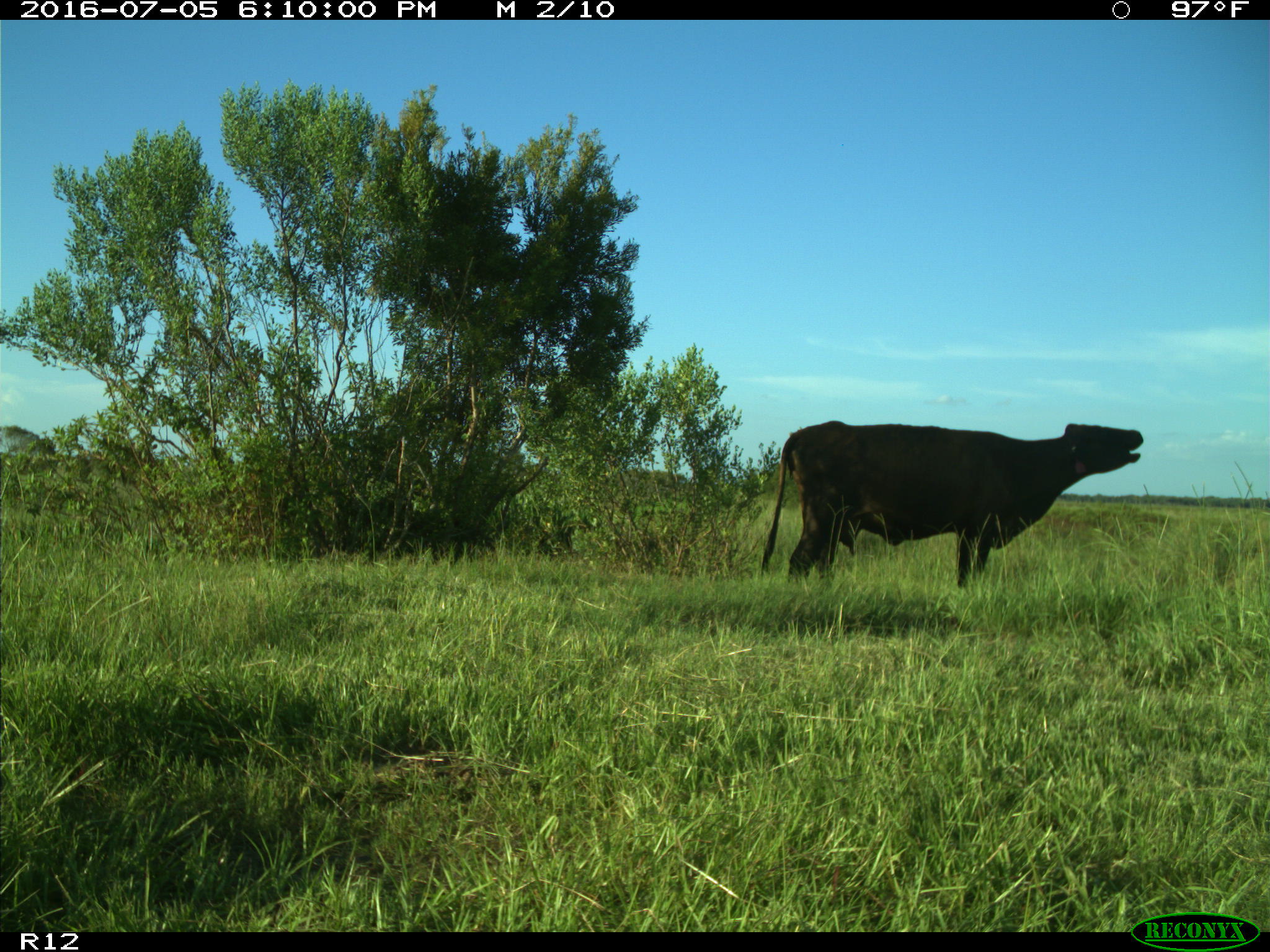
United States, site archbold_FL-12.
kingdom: Animalia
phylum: Chordata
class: Mammalia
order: Artiodactyla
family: Bovidae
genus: Bos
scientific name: Bos taurus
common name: domestic cow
Bos taurus (domestic cow).